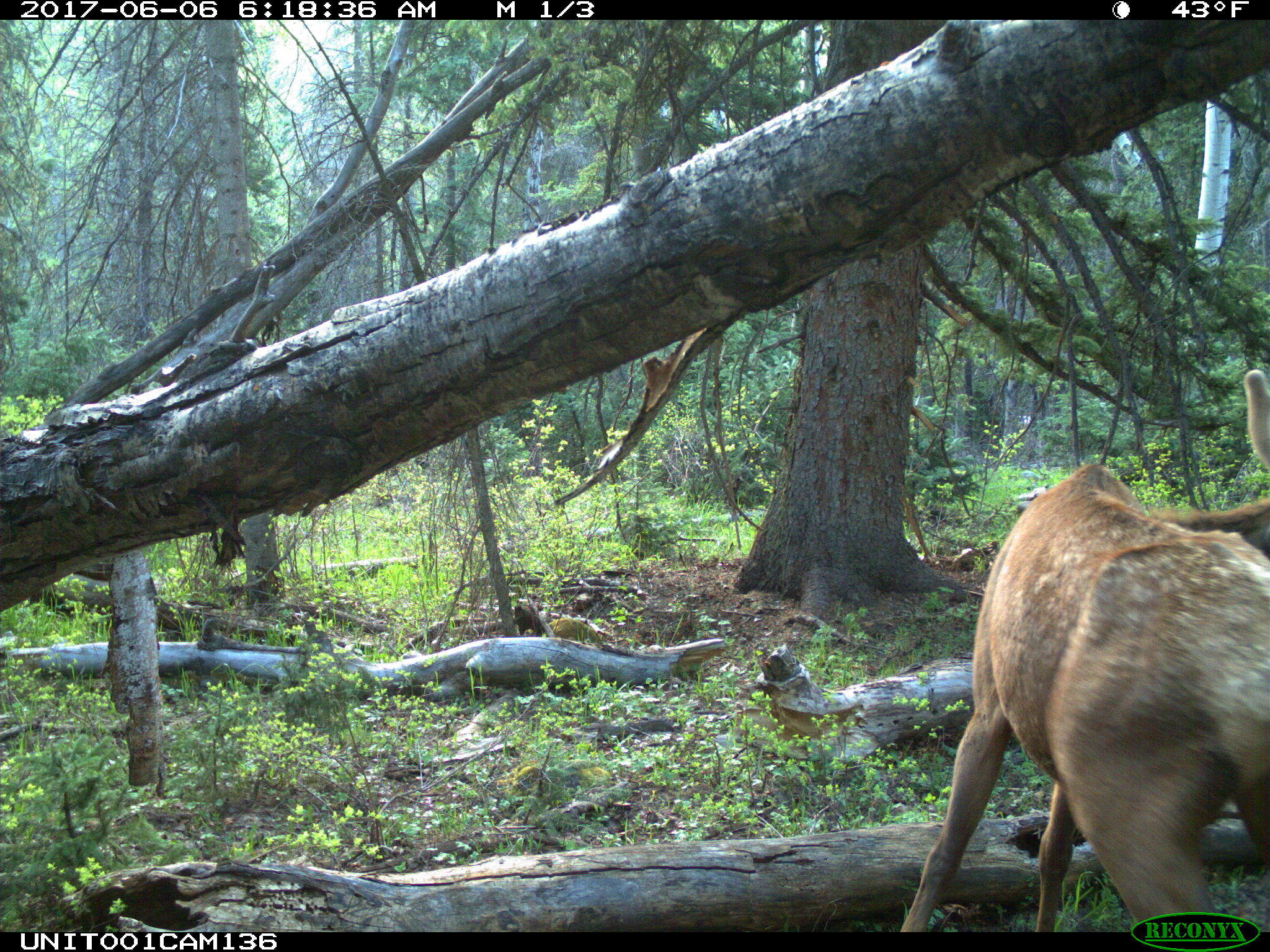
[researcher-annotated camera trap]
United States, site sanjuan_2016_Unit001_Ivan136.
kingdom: Animalia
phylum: Chordata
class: Mammalia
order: Artiodactyla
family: Cervidae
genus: Cervus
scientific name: Cervus elaphus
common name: red deer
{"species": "Cervus elaphus (red deer)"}